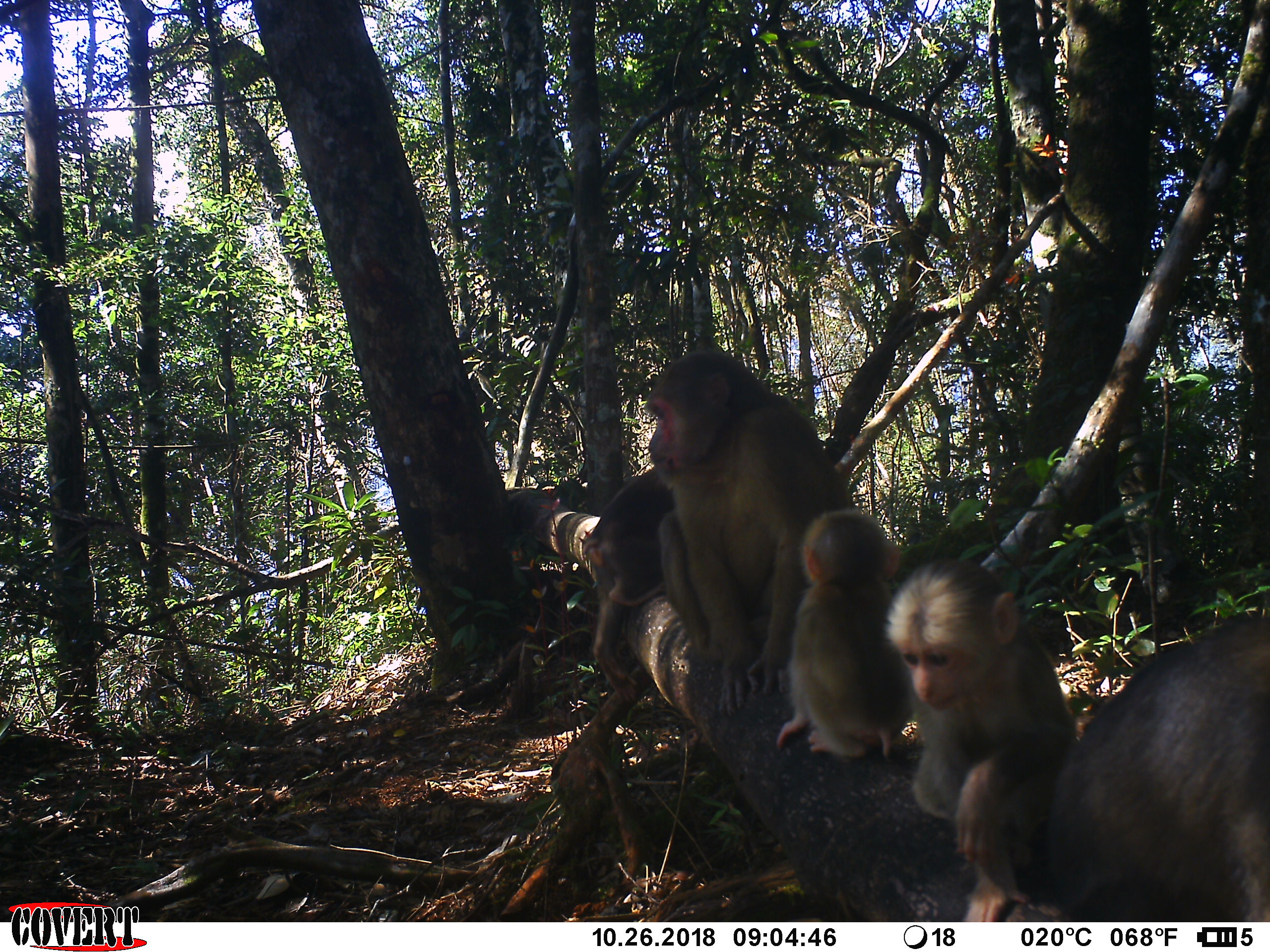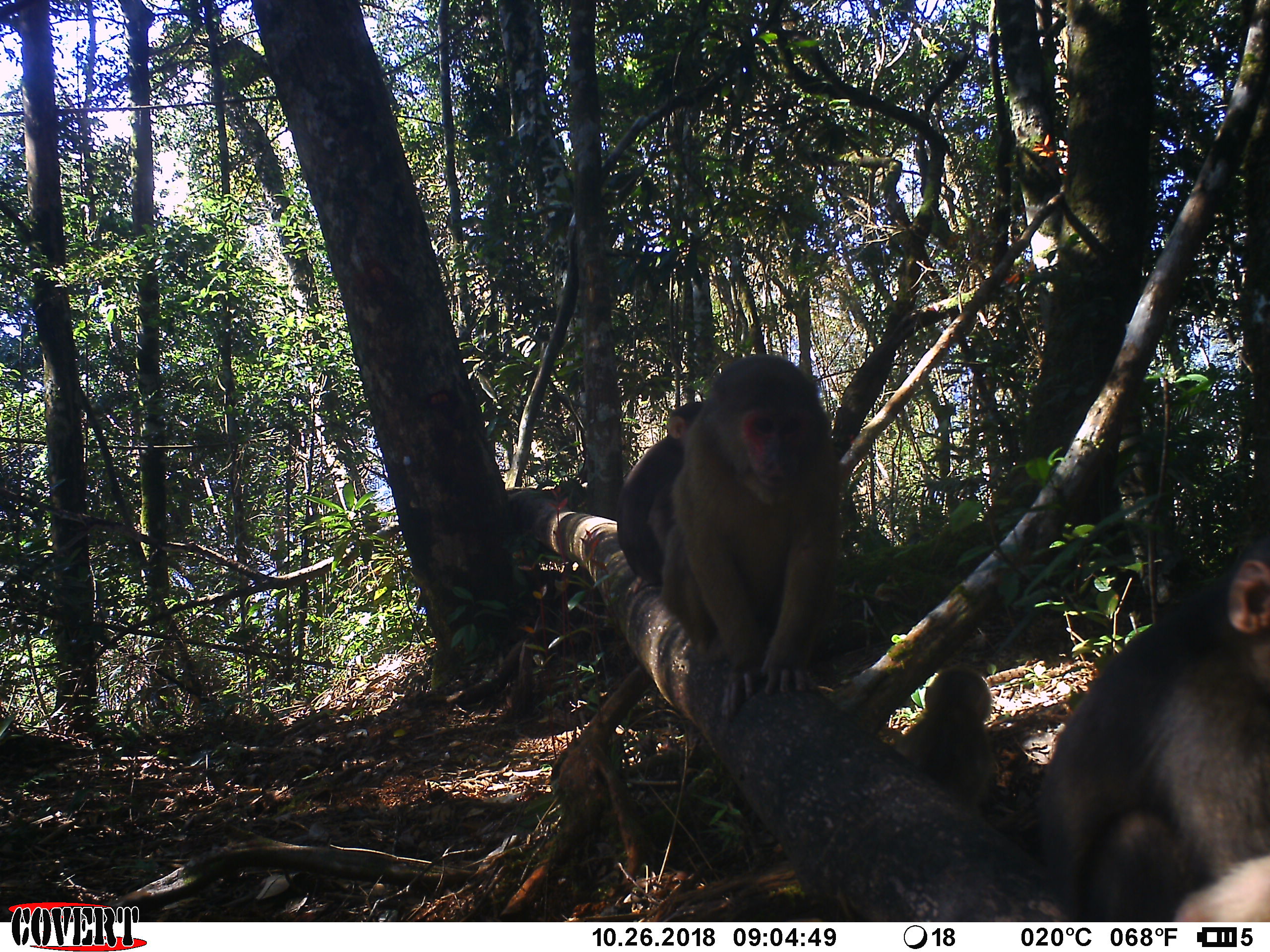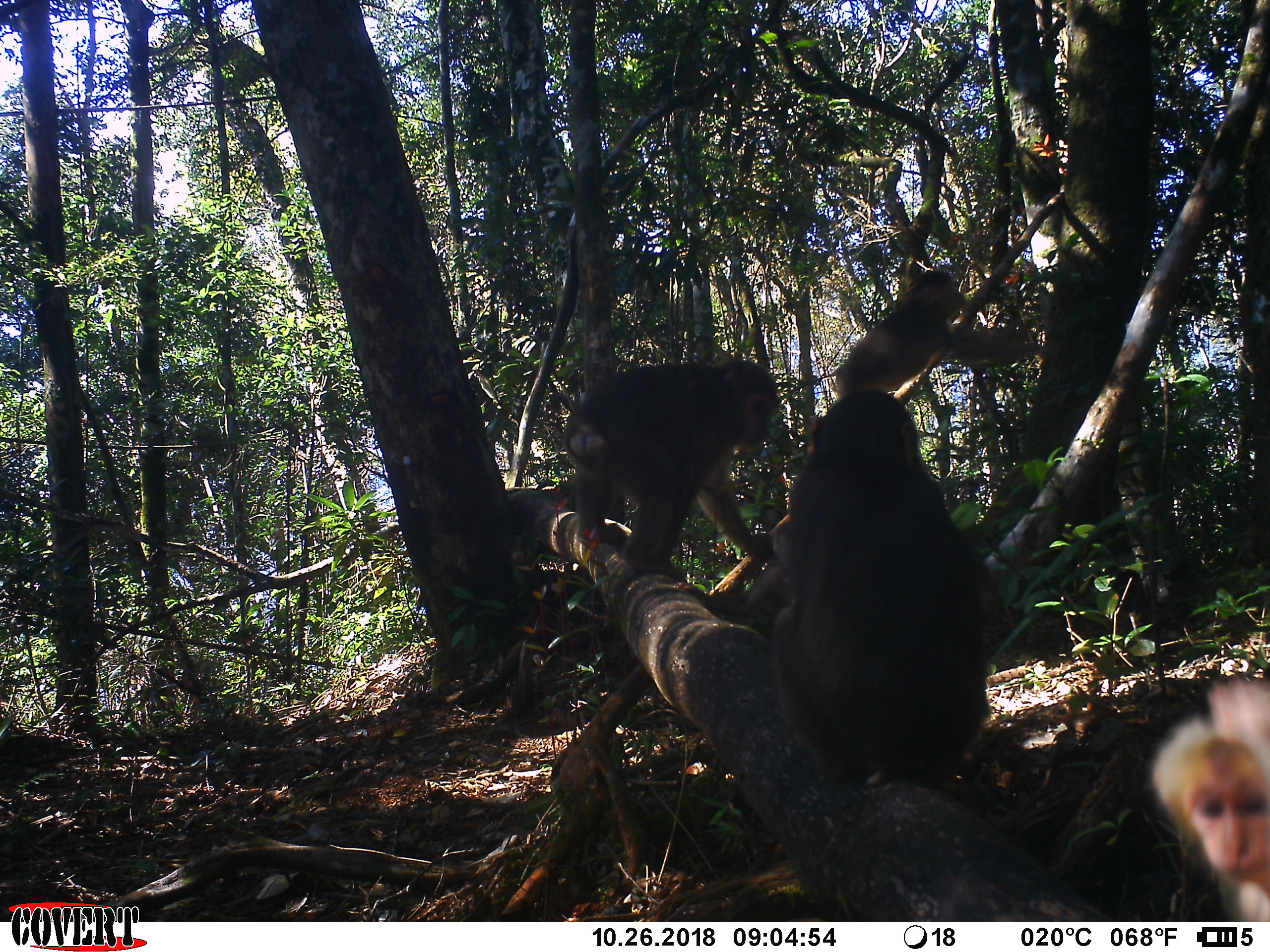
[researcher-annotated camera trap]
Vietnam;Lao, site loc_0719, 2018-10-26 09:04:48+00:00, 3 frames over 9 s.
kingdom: Animalia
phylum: Chordata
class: Mammalia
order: Primates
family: Cercopithecidae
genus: Macaca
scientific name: Macaca arctoides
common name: stump-tailed macaque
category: stump tailed macaque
Stump tailed macaque (stump-tailed macaque) (Macaca arctoides). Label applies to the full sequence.